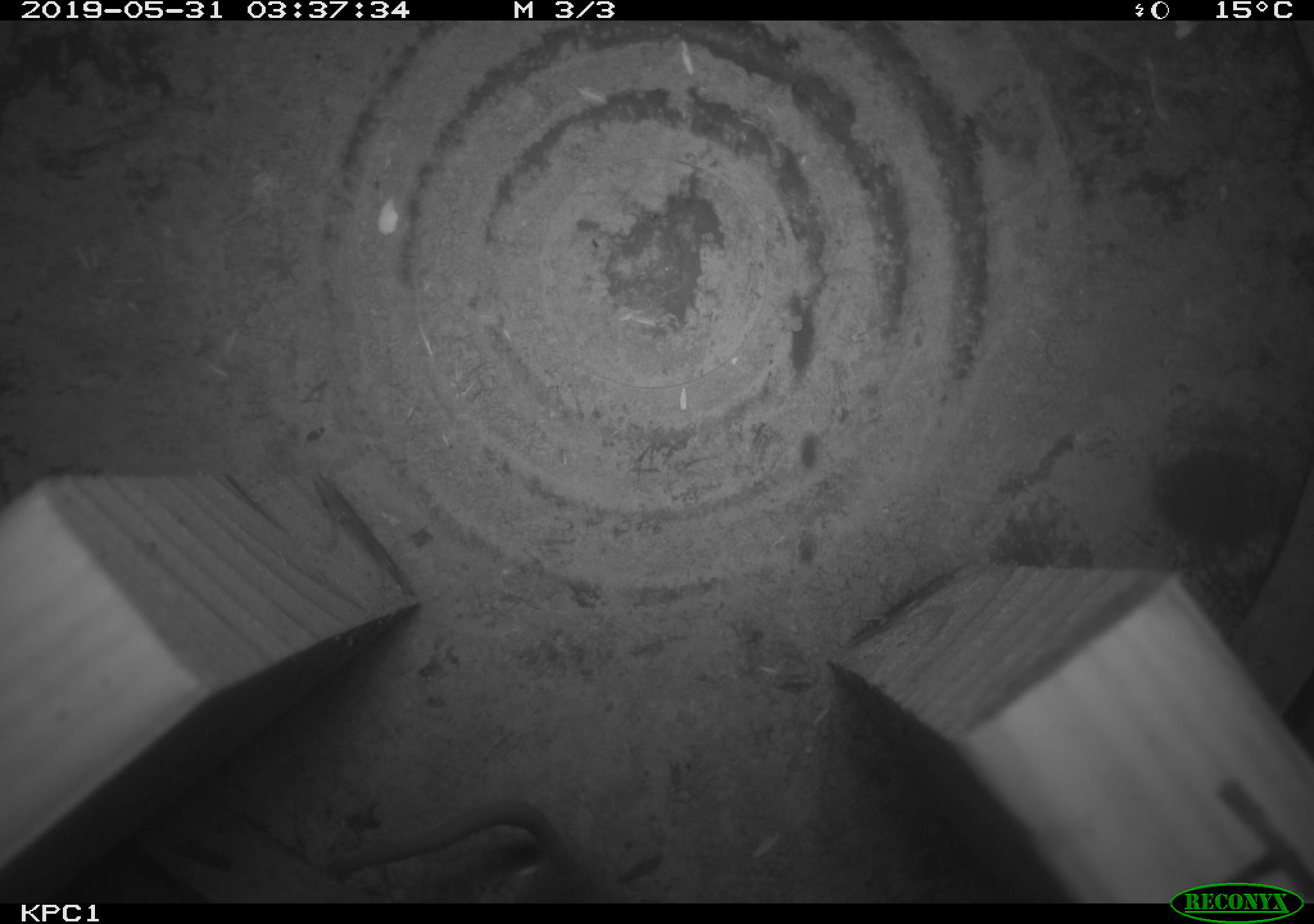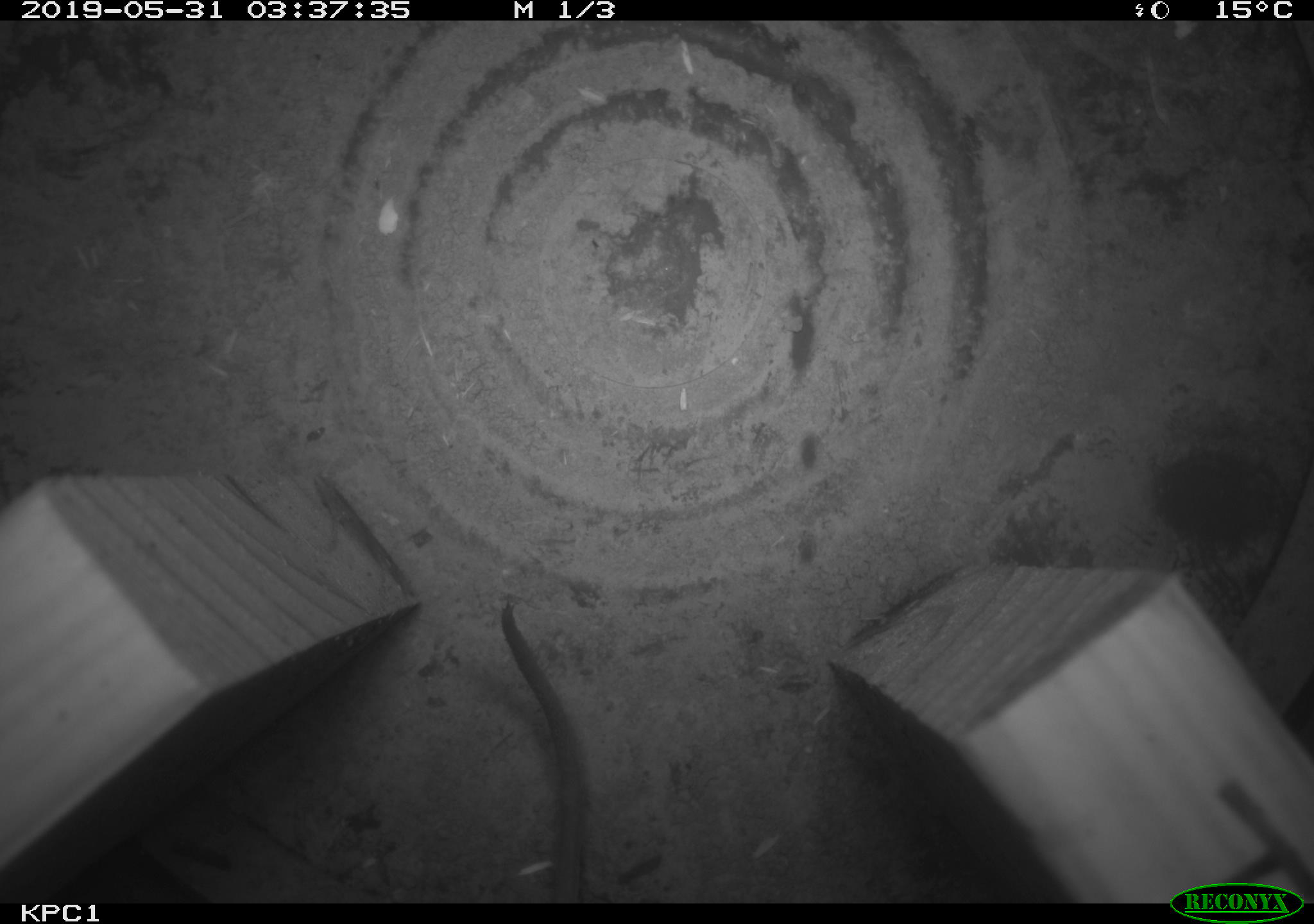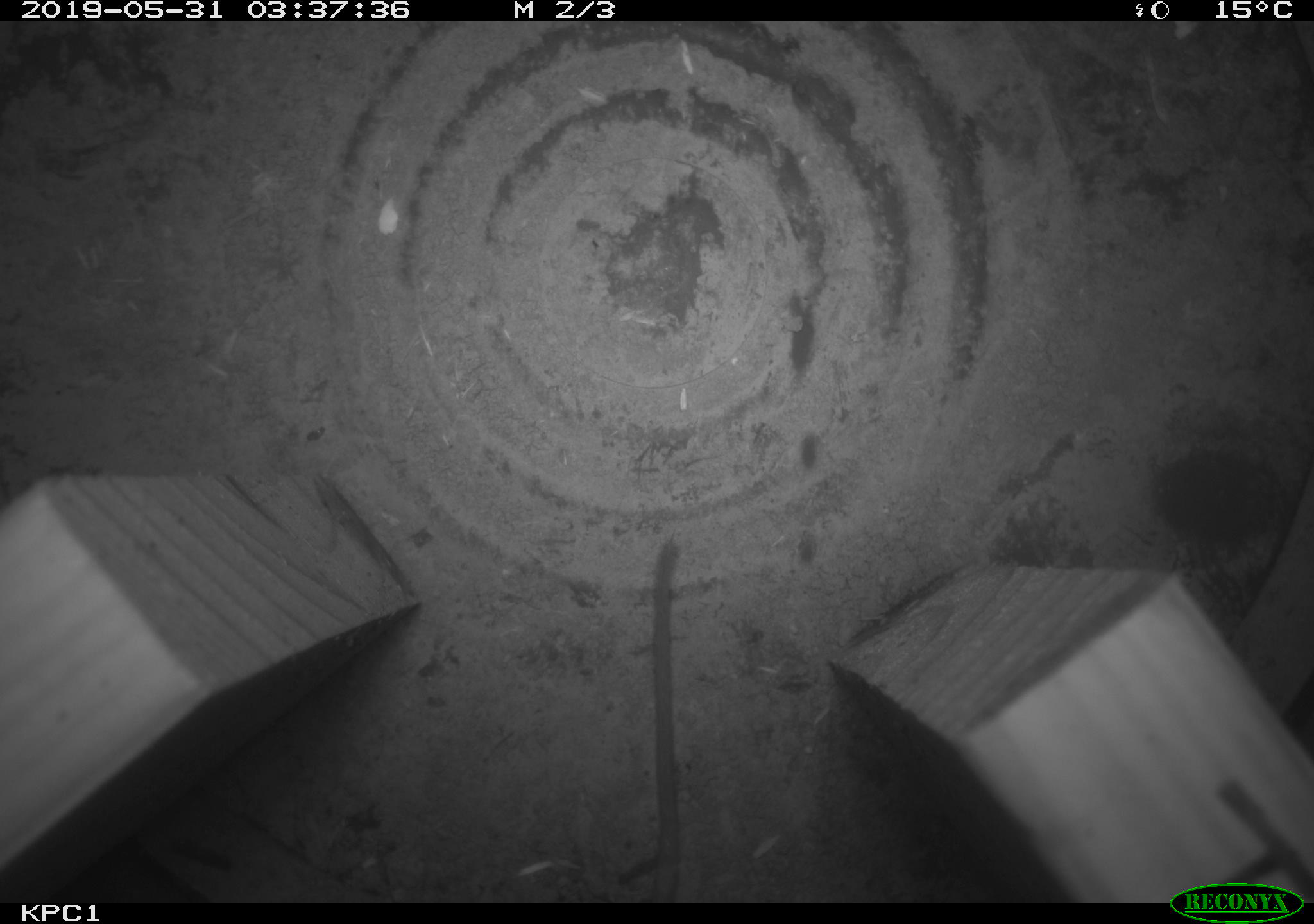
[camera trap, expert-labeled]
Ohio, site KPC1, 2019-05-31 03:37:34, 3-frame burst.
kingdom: Animalia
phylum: Chordata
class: Mammalia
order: Rodentia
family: Cricetidae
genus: Peromyscus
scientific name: Peromyscus leucopus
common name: white-footed mouse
White-footed mouse (Peromyscus leucopus).